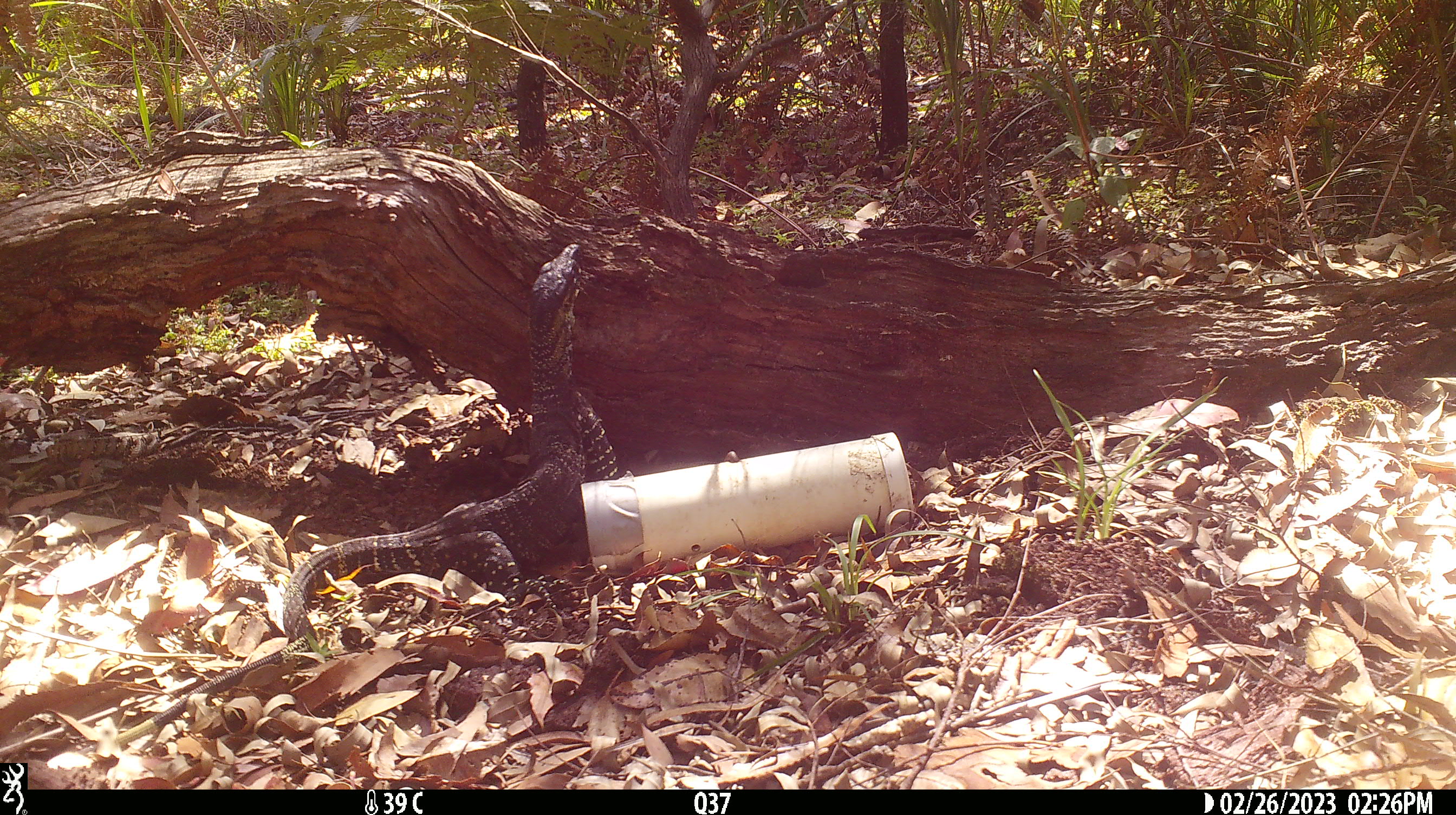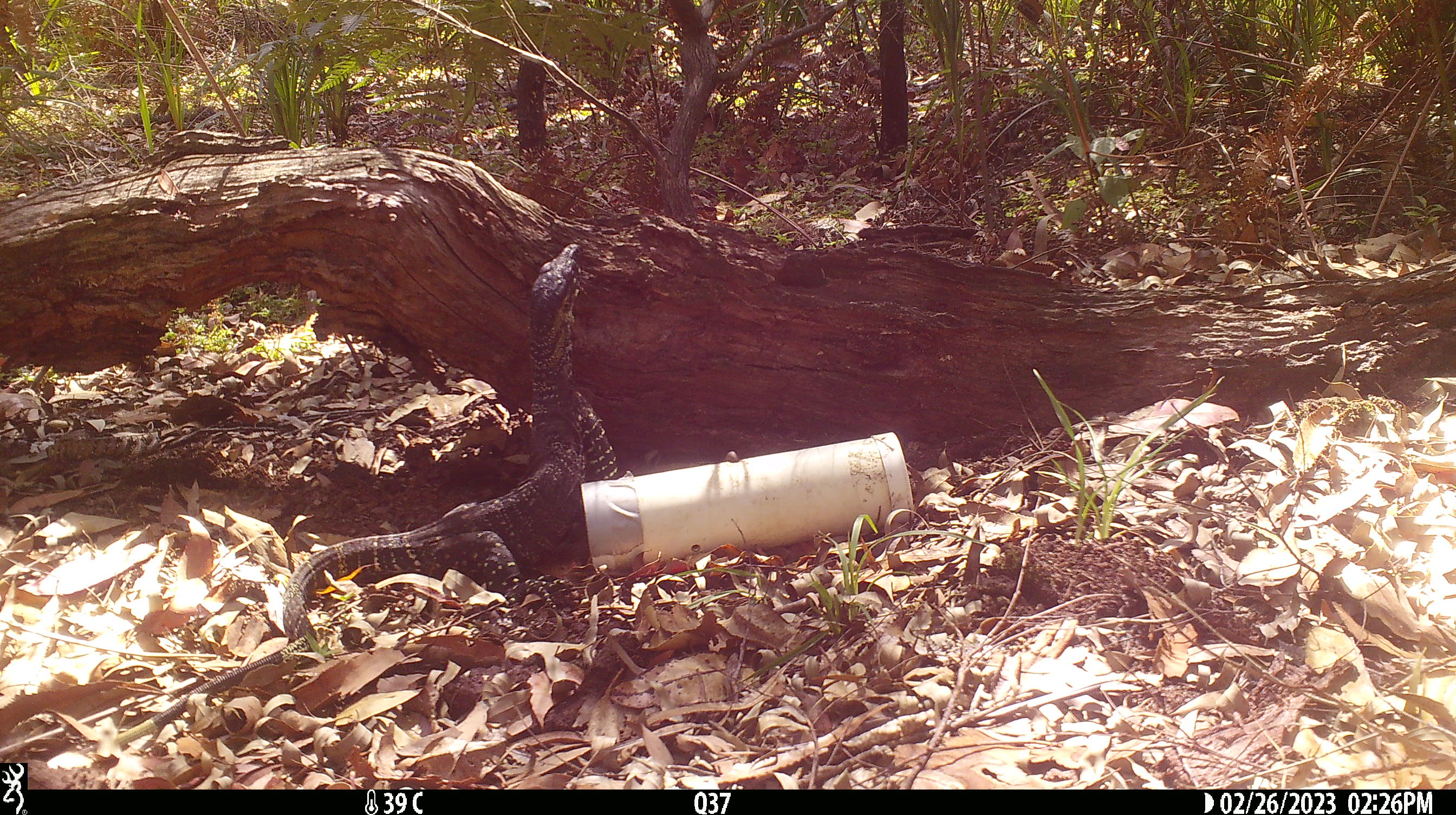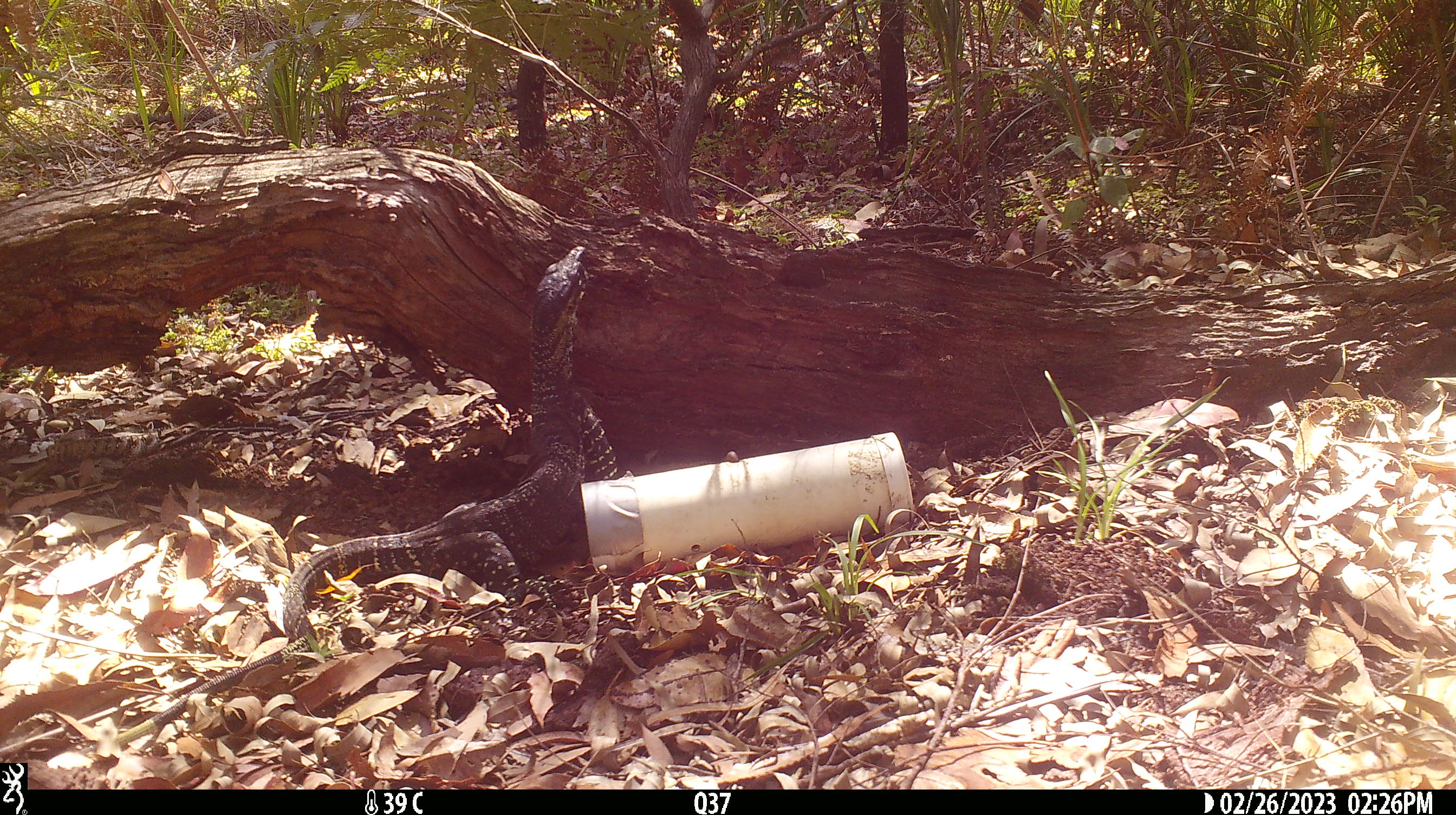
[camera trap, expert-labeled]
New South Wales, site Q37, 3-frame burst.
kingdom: Animalia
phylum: Chordata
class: Reptilia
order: Squamata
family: Varanidae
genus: Varanus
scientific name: Varanus varius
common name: lace monitor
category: goanna